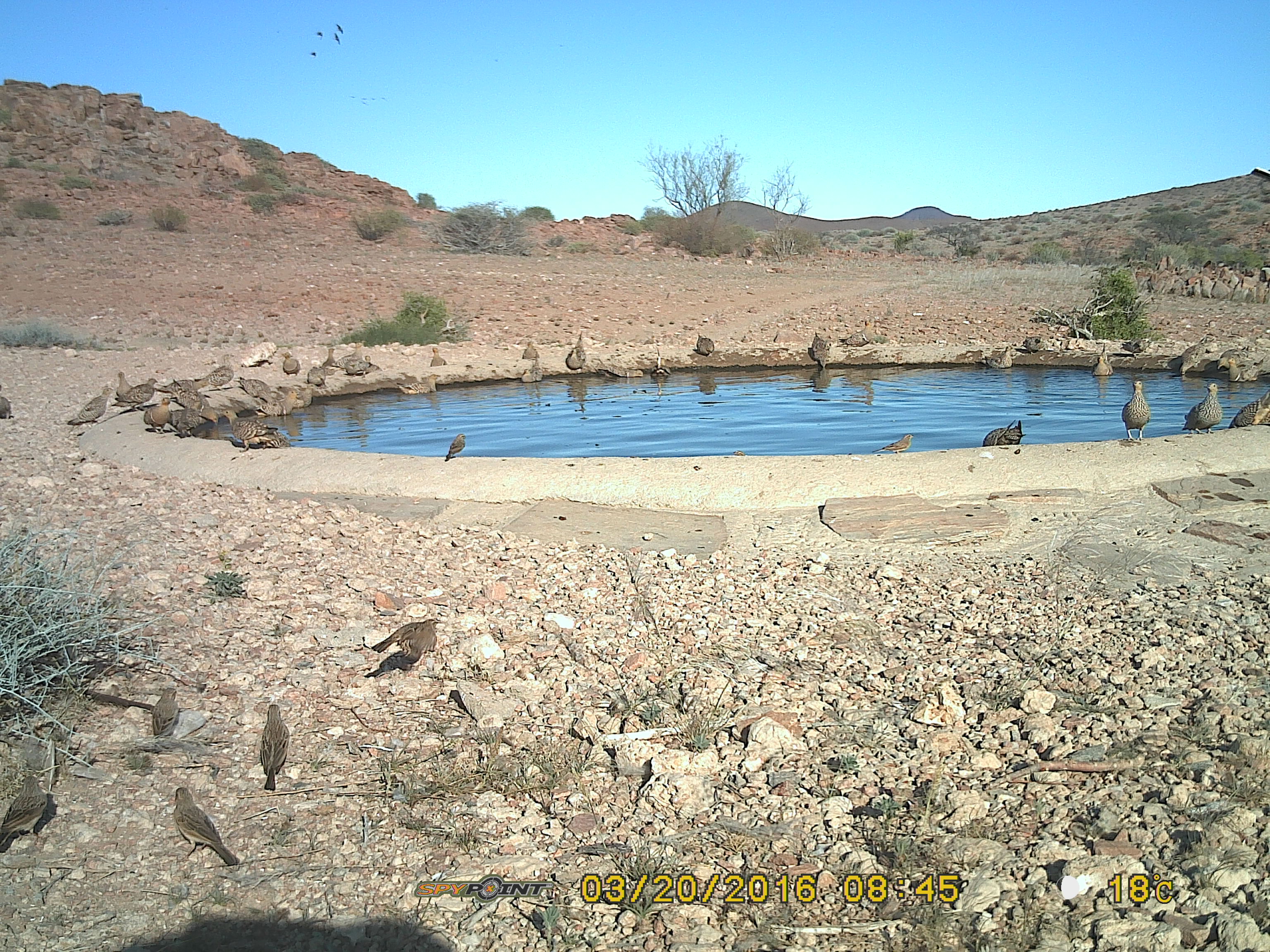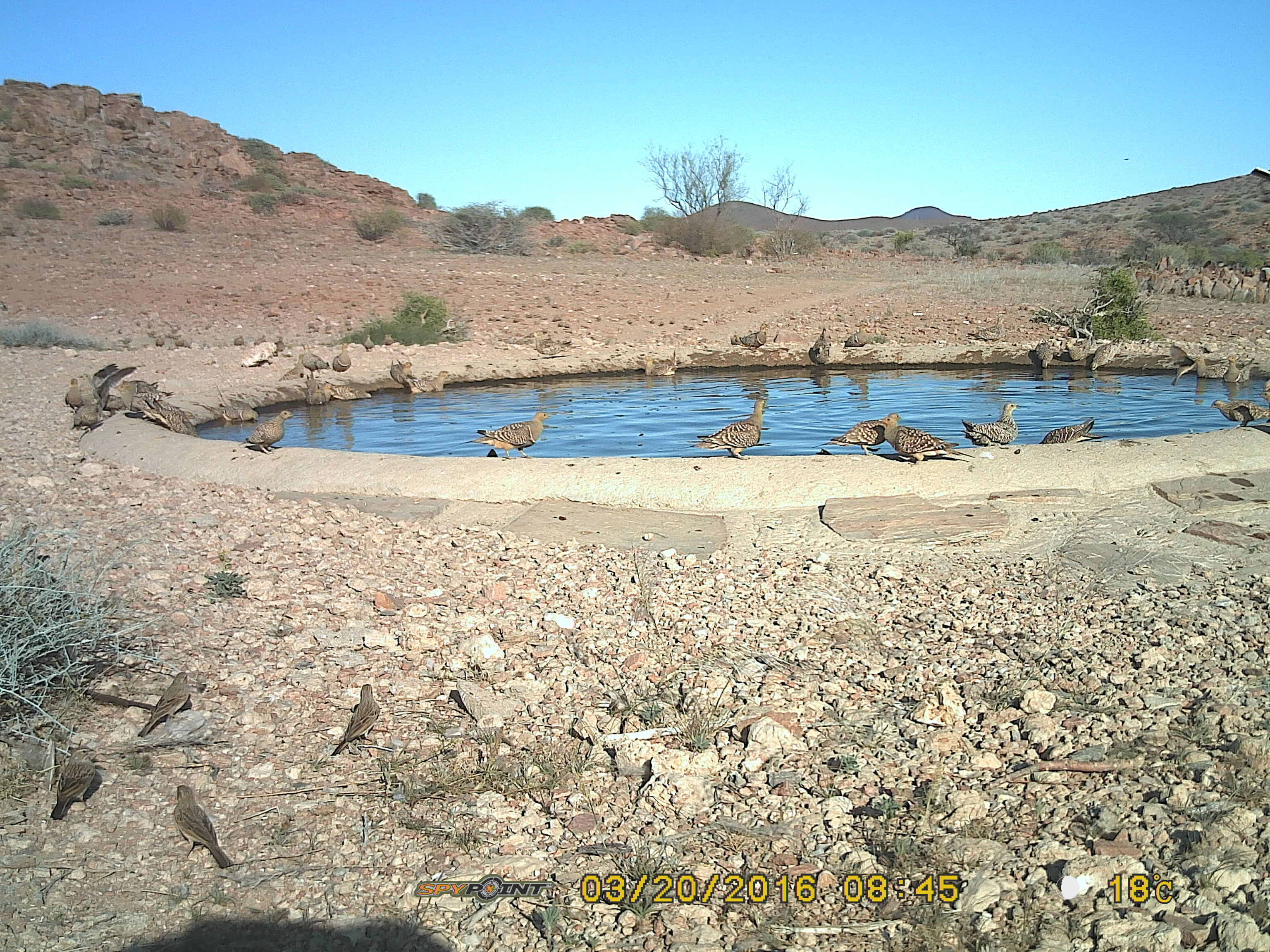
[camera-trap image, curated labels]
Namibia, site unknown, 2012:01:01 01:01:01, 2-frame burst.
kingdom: Animalia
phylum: Chordata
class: Aves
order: Pterocliformes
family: Pteroclidae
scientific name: Pteroclidae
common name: sandgrouse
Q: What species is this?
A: Pteroclidae (sandgrouse).